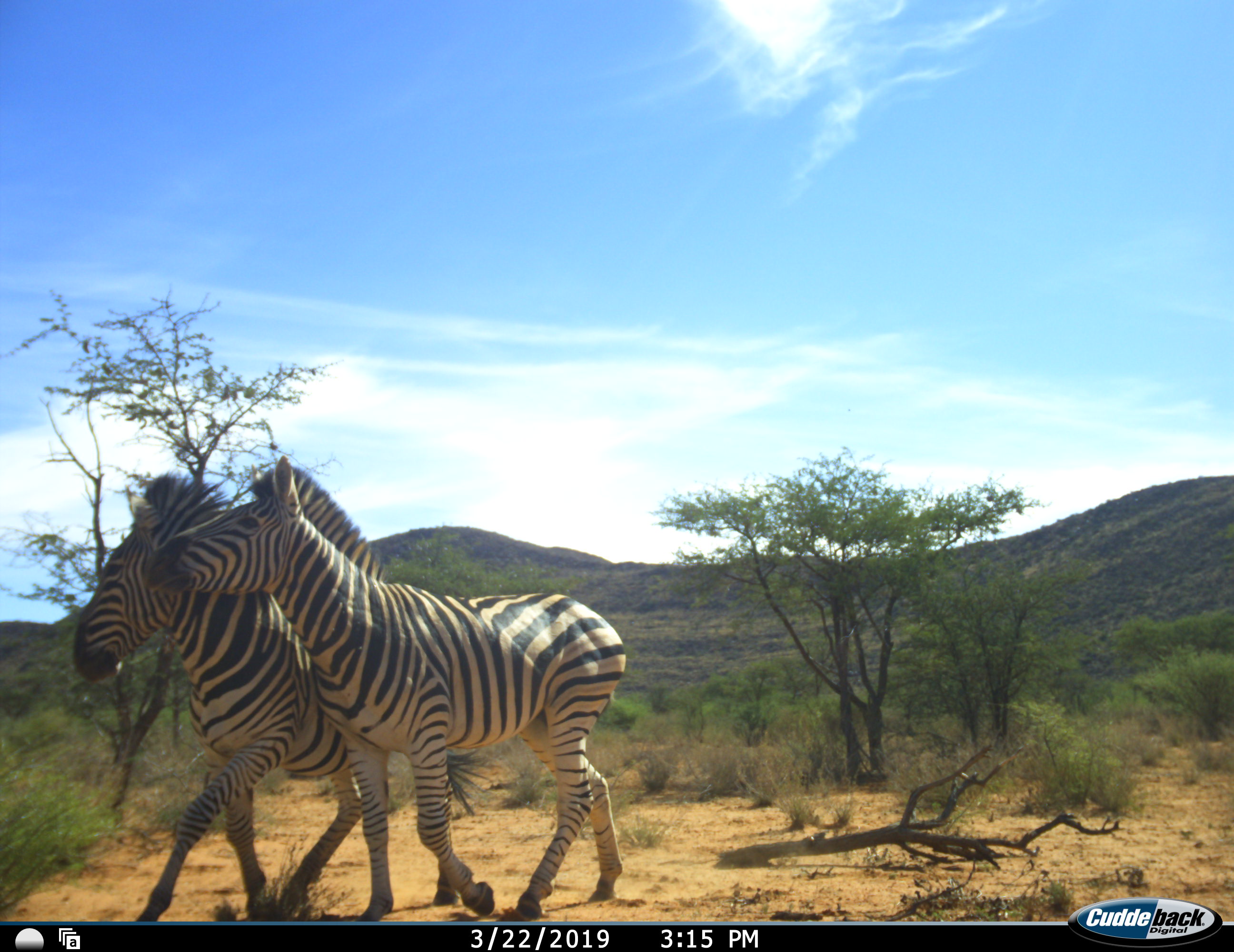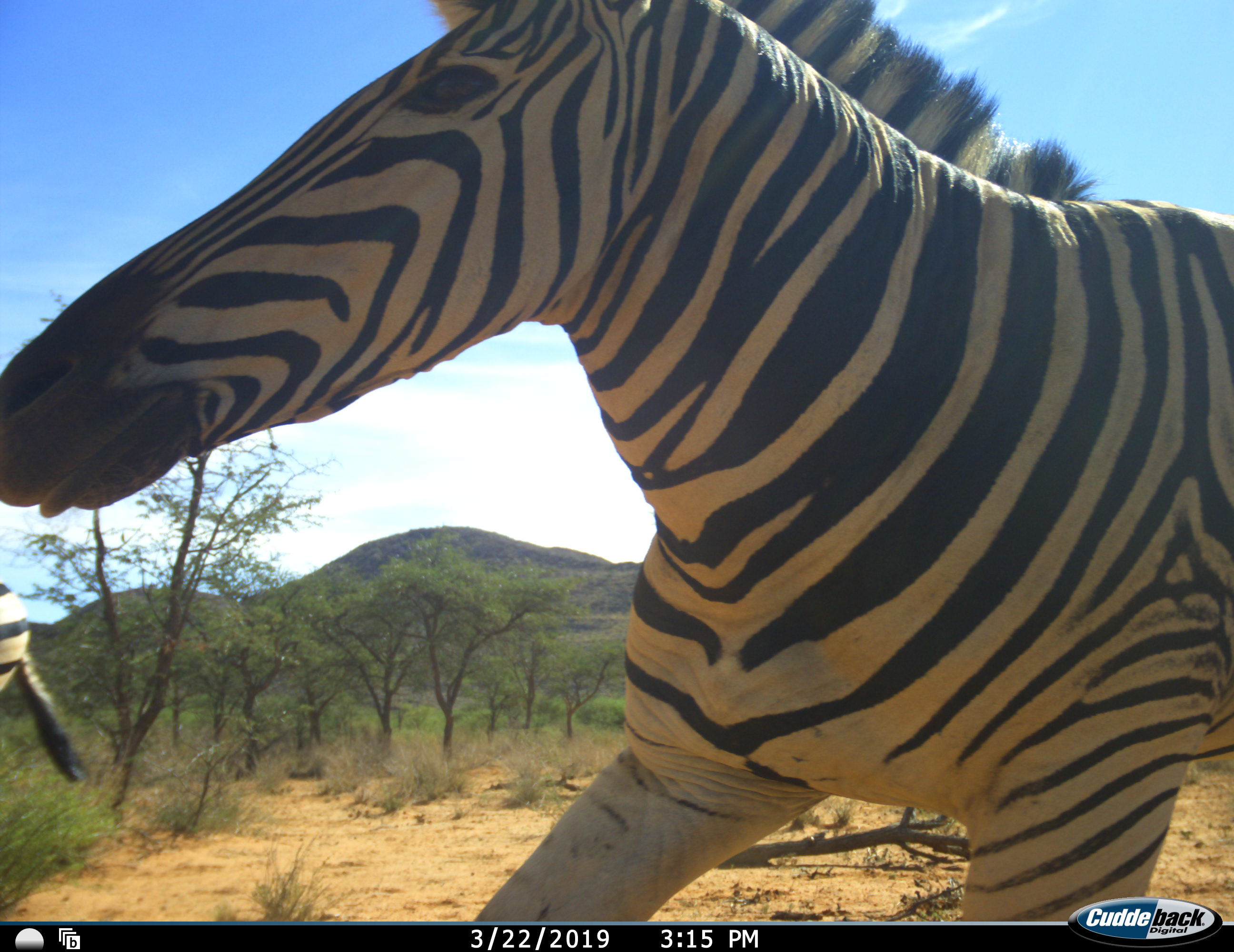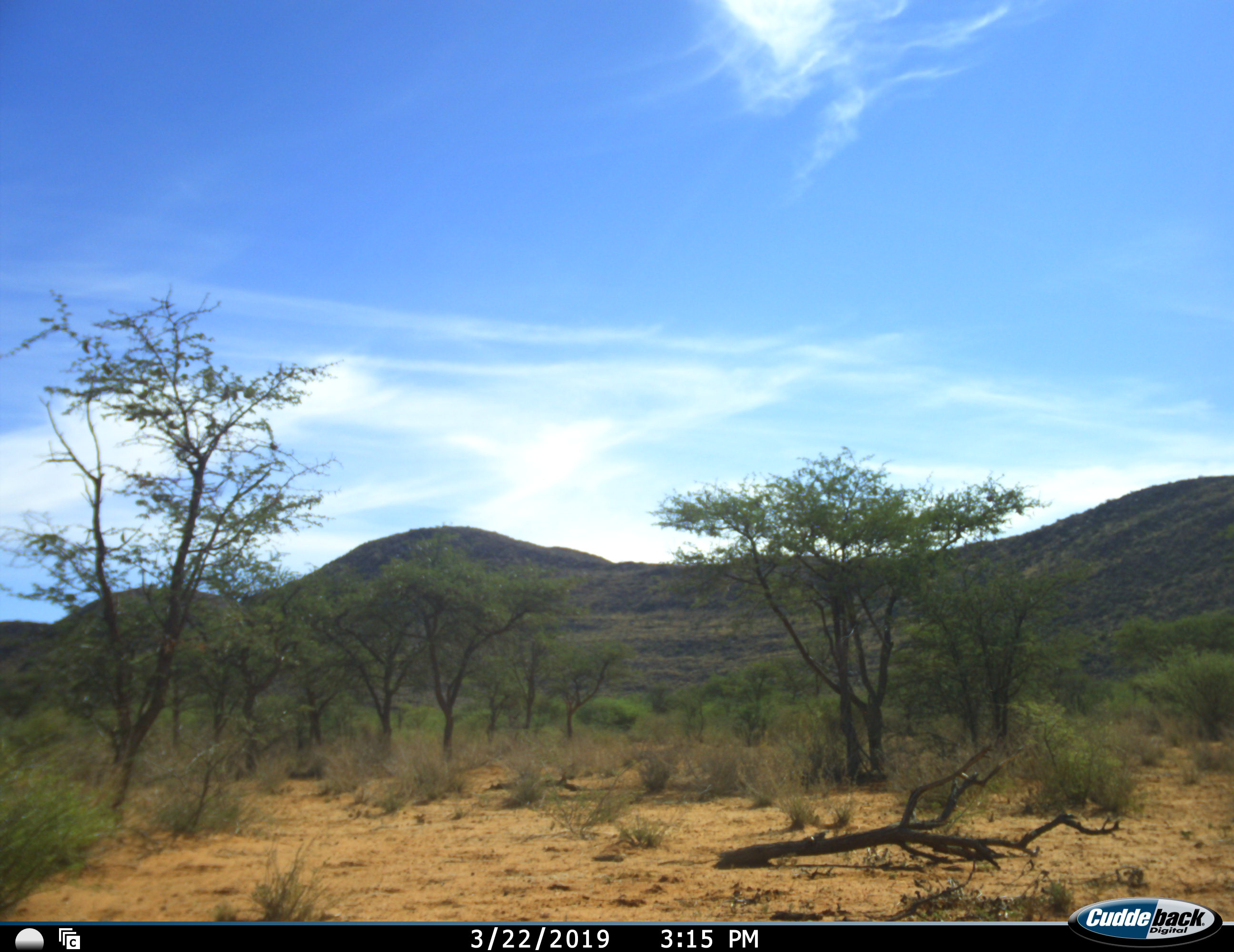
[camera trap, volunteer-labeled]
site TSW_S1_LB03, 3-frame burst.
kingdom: Animalia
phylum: Chordata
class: Mammalia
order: Perissodactyla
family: Equidae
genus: Equus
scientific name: Equus quagga burchellii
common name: burchell's zebra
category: zebraburchells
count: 2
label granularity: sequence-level